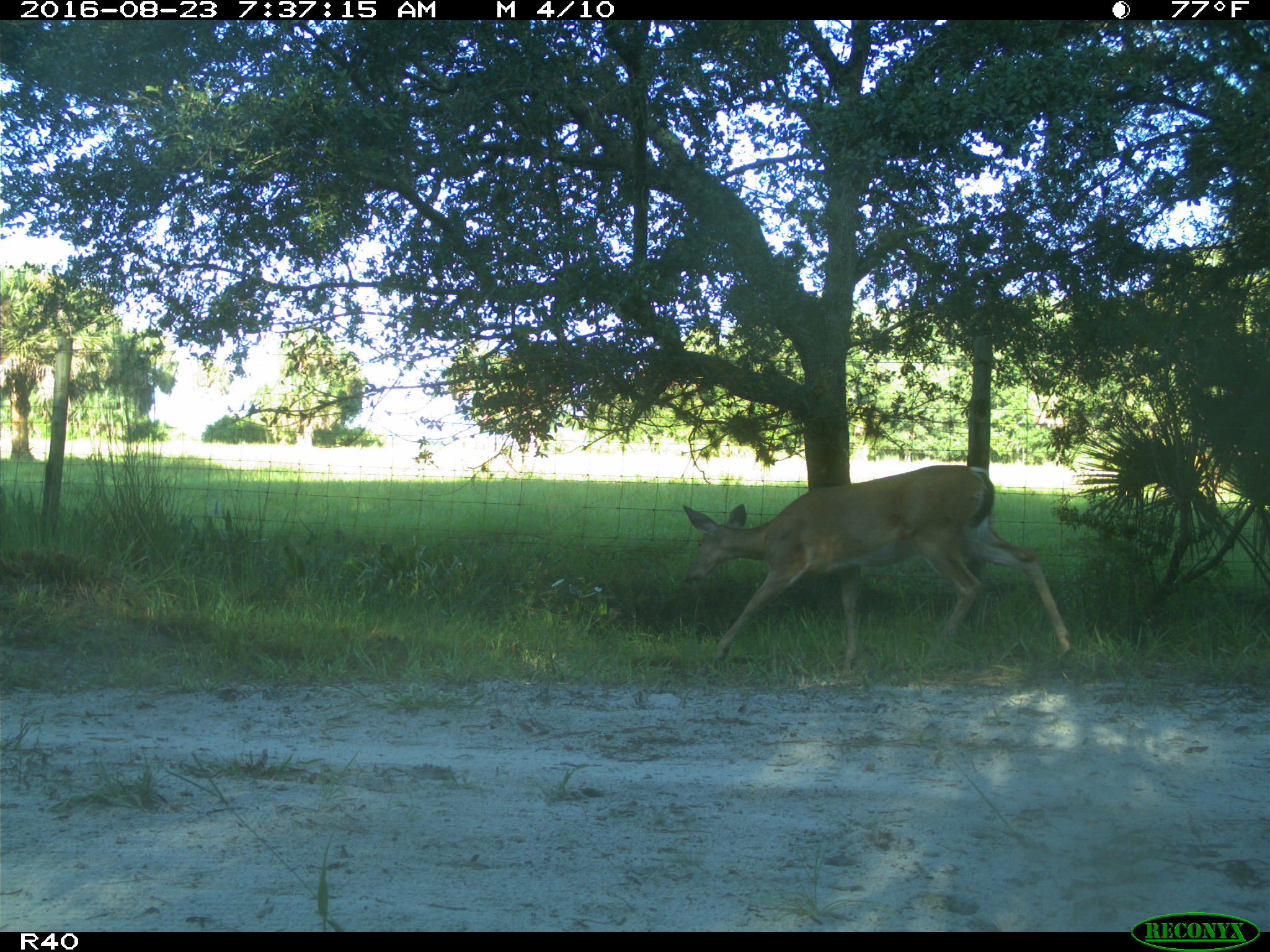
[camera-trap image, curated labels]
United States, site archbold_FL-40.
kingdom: Animalia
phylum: Chordata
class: Mammalia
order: Artiodactyla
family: Cervidae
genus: Odocoileus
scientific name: Odocoileus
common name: deer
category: unidentified deer